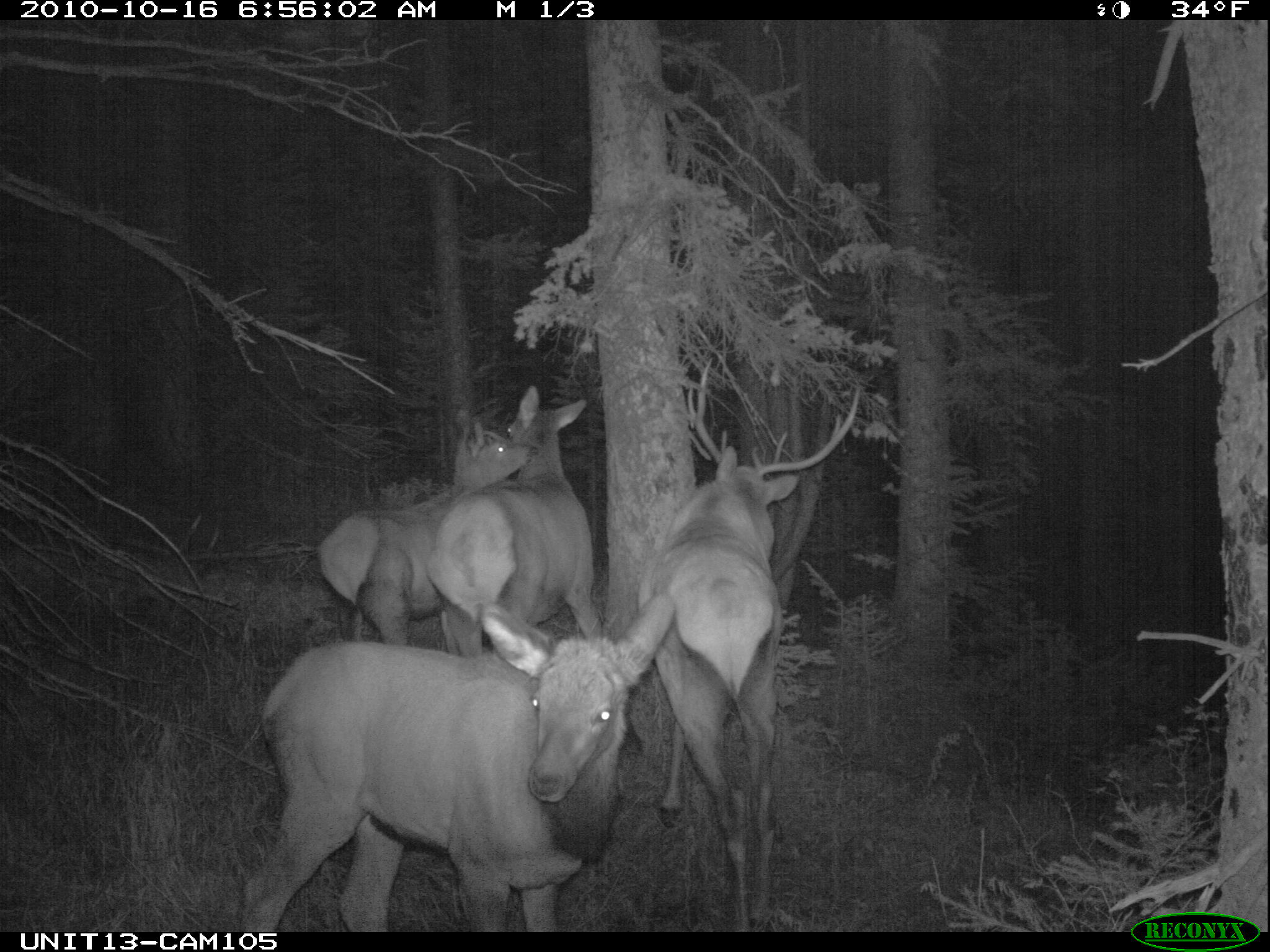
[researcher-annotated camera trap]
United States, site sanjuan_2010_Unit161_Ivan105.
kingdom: Animalia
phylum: Chordata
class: Mammalia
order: Artiodactyla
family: Cervidae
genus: Cervus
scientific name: Cervus elaphus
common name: red deer